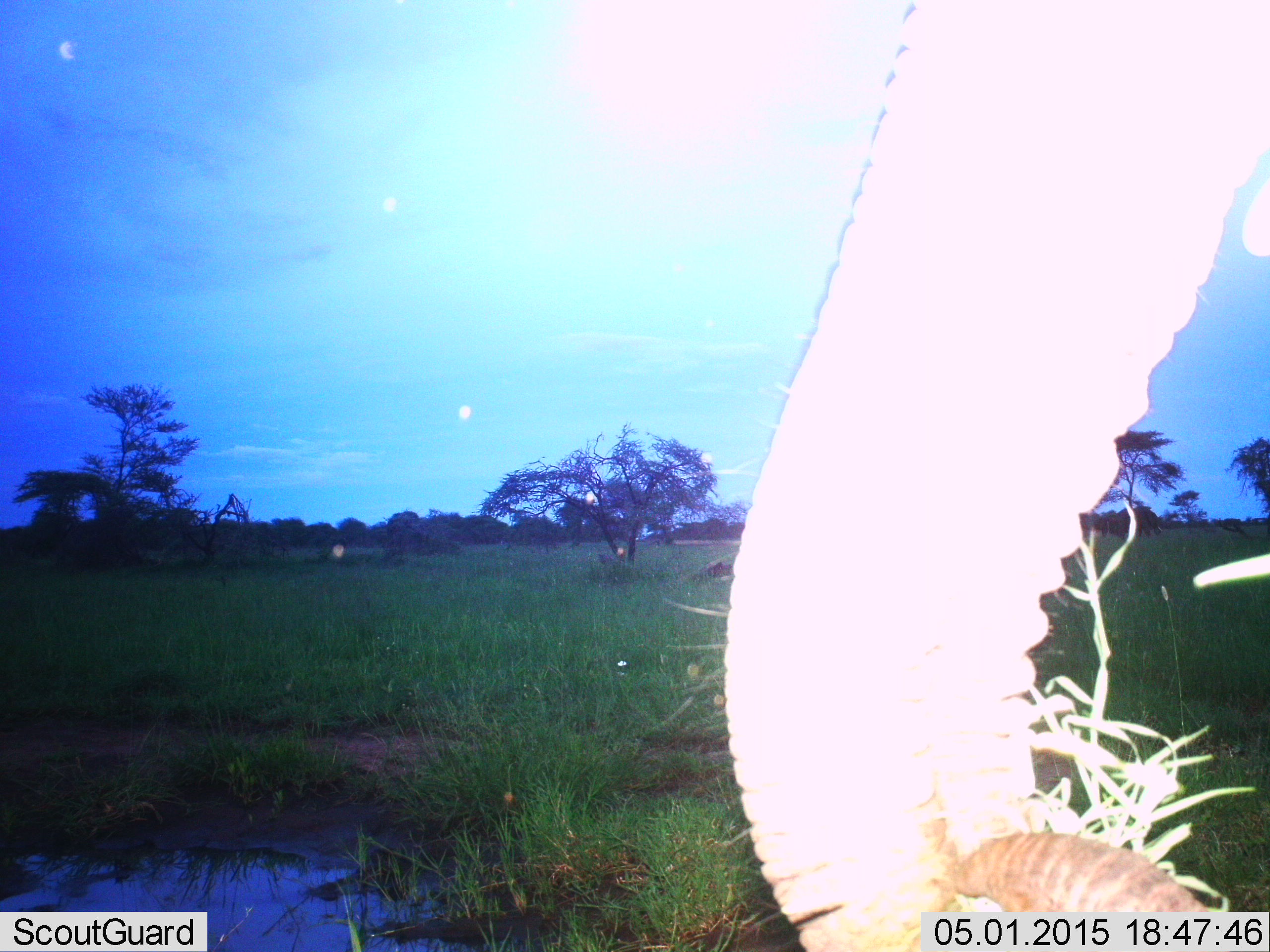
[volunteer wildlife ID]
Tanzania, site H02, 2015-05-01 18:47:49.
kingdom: Animalia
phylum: Chordata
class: Mammalia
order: Proboscidea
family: Elephantidae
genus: Loxodonta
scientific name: Loxodonta africana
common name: african bush elephant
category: elephant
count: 1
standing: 30%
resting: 0%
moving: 10%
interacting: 0%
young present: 0%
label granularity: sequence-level